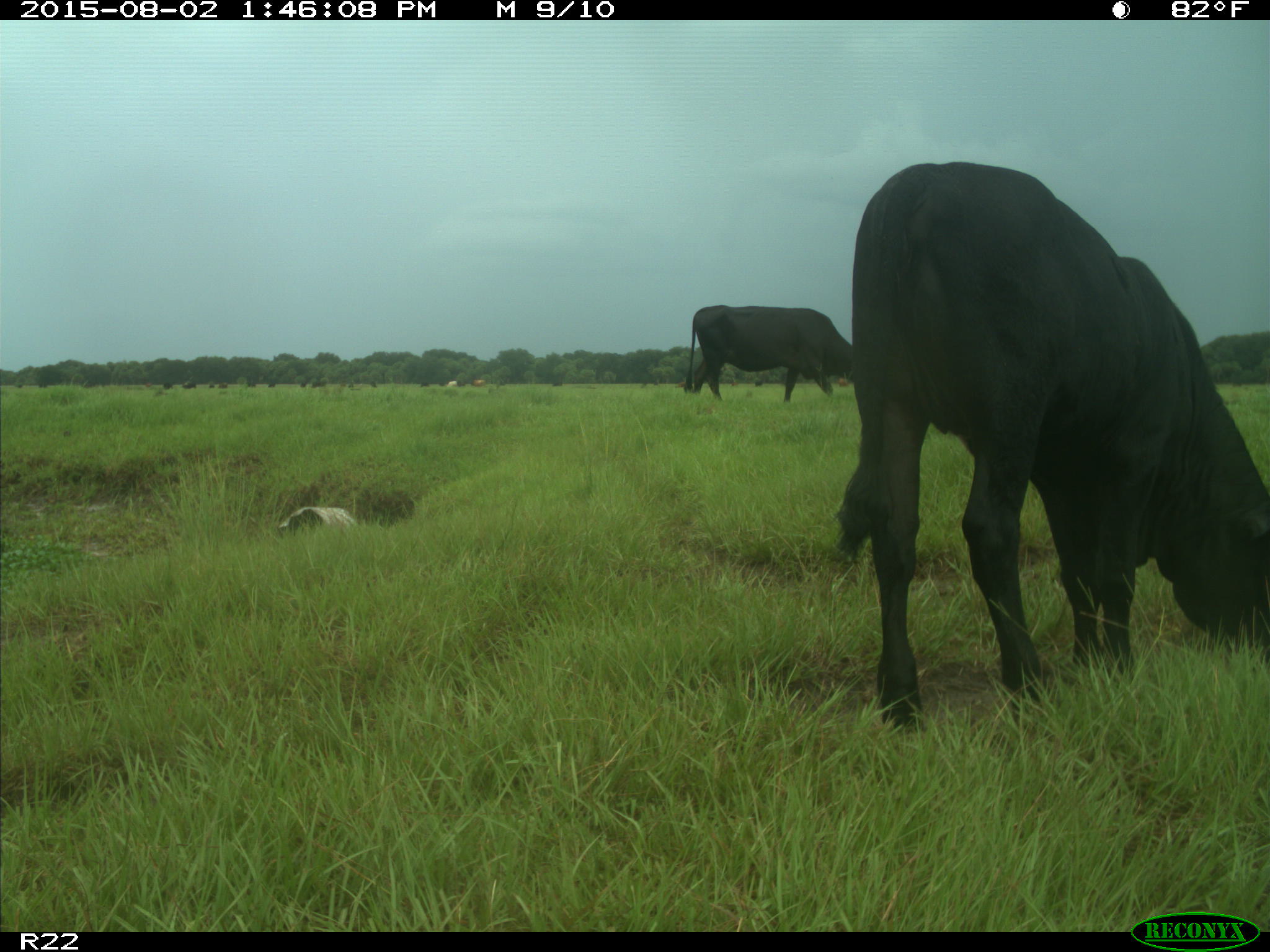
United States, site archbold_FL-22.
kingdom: Animalia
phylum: Chordata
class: Mammalia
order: Artiodactyla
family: Bovidae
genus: Bos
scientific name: Bos taurus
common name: domestic cow